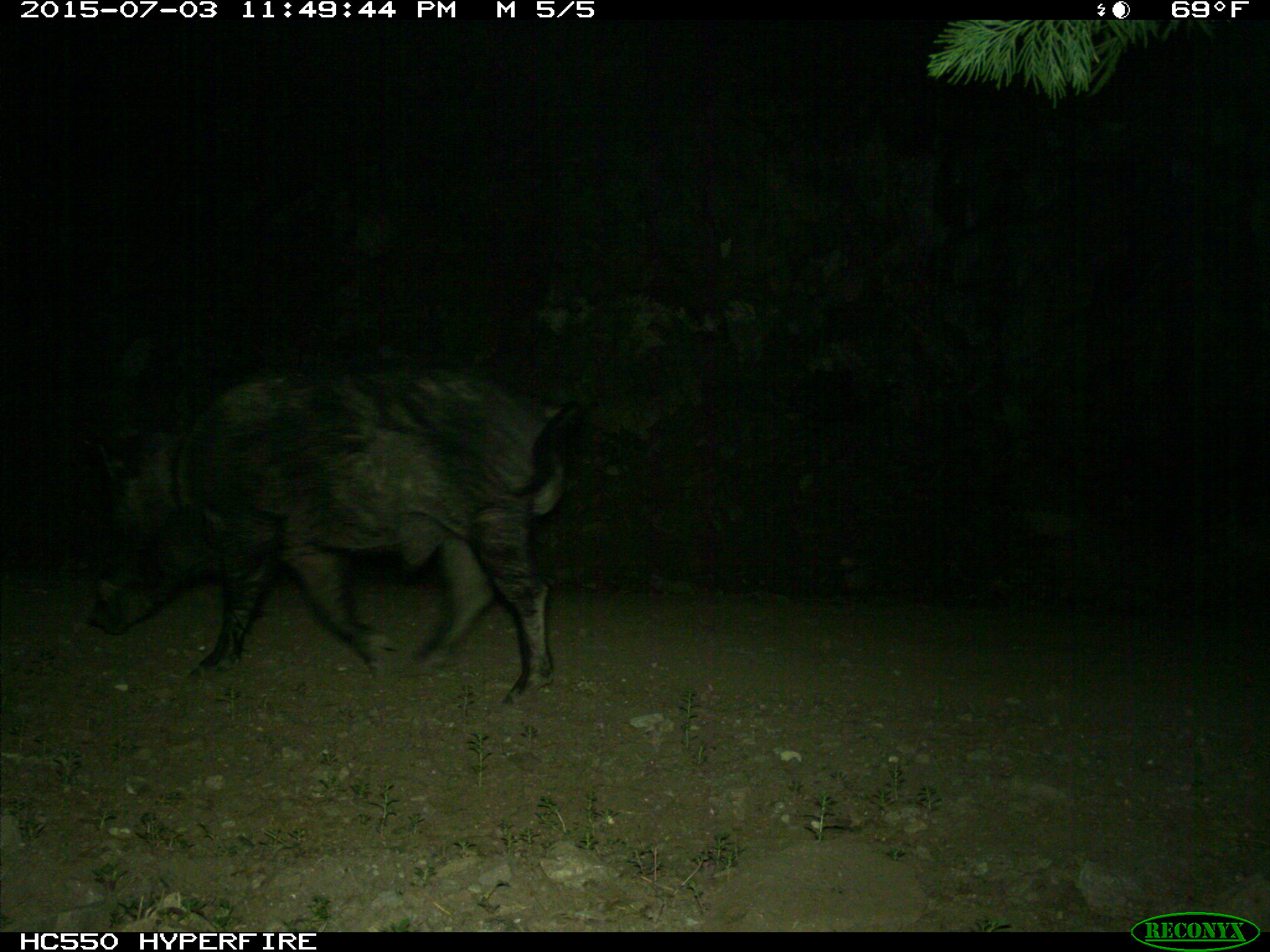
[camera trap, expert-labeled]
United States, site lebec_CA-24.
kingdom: Animalia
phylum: Chordata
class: Mammalia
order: Artiodactyla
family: Suidae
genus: Sus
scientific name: Sus scrofa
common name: wild boar